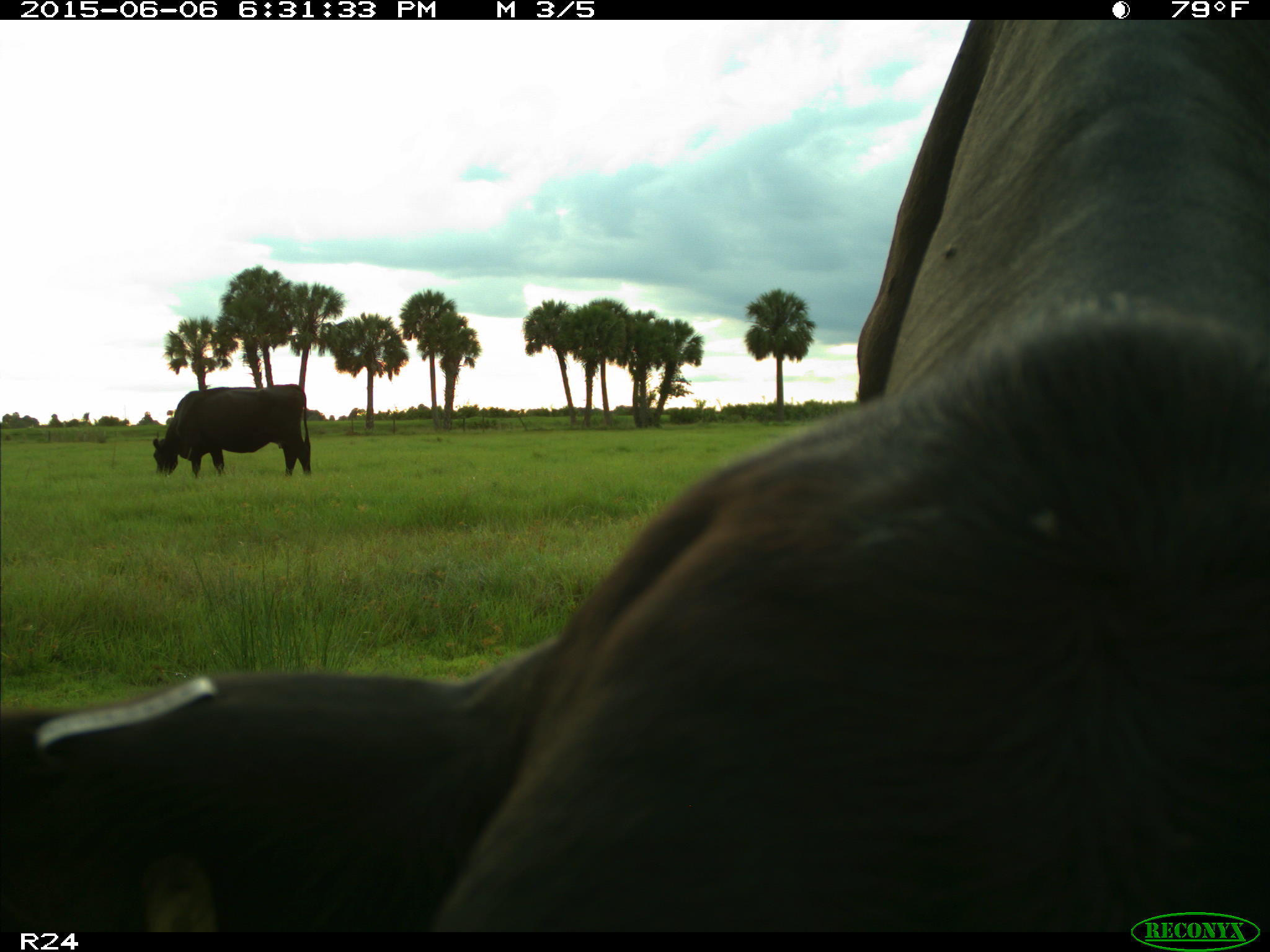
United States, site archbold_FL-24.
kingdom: Animalia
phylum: Chordata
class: Mammalia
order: Artiodactyla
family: Bovidae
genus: Bos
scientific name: Bos taurus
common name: domestic cow